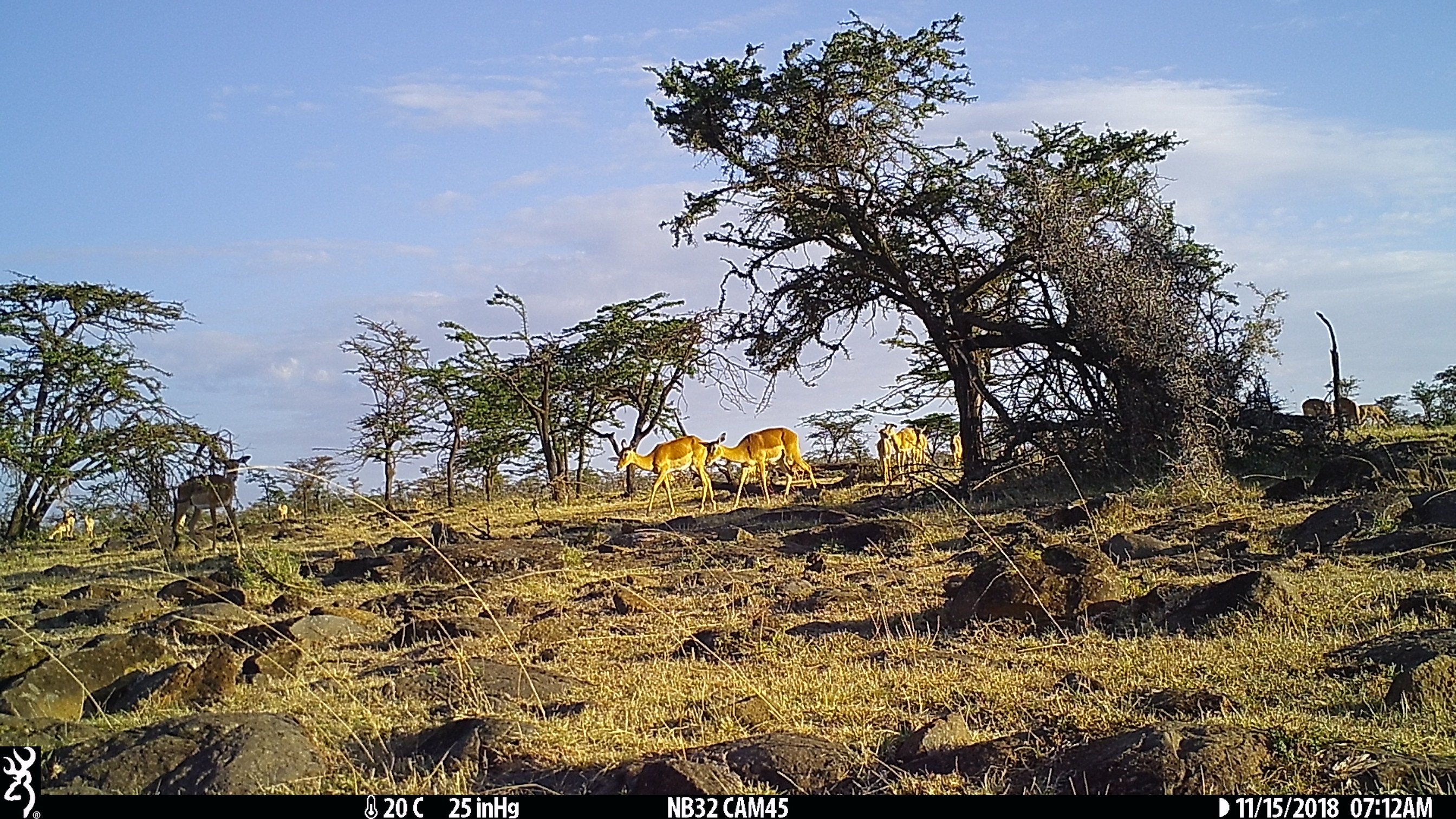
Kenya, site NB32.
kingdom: Animalia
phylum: Chordata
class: Mammalia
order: Artiodactyla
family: Bovidae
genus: Aepyceros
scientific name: Aepyceros melampus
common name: impala